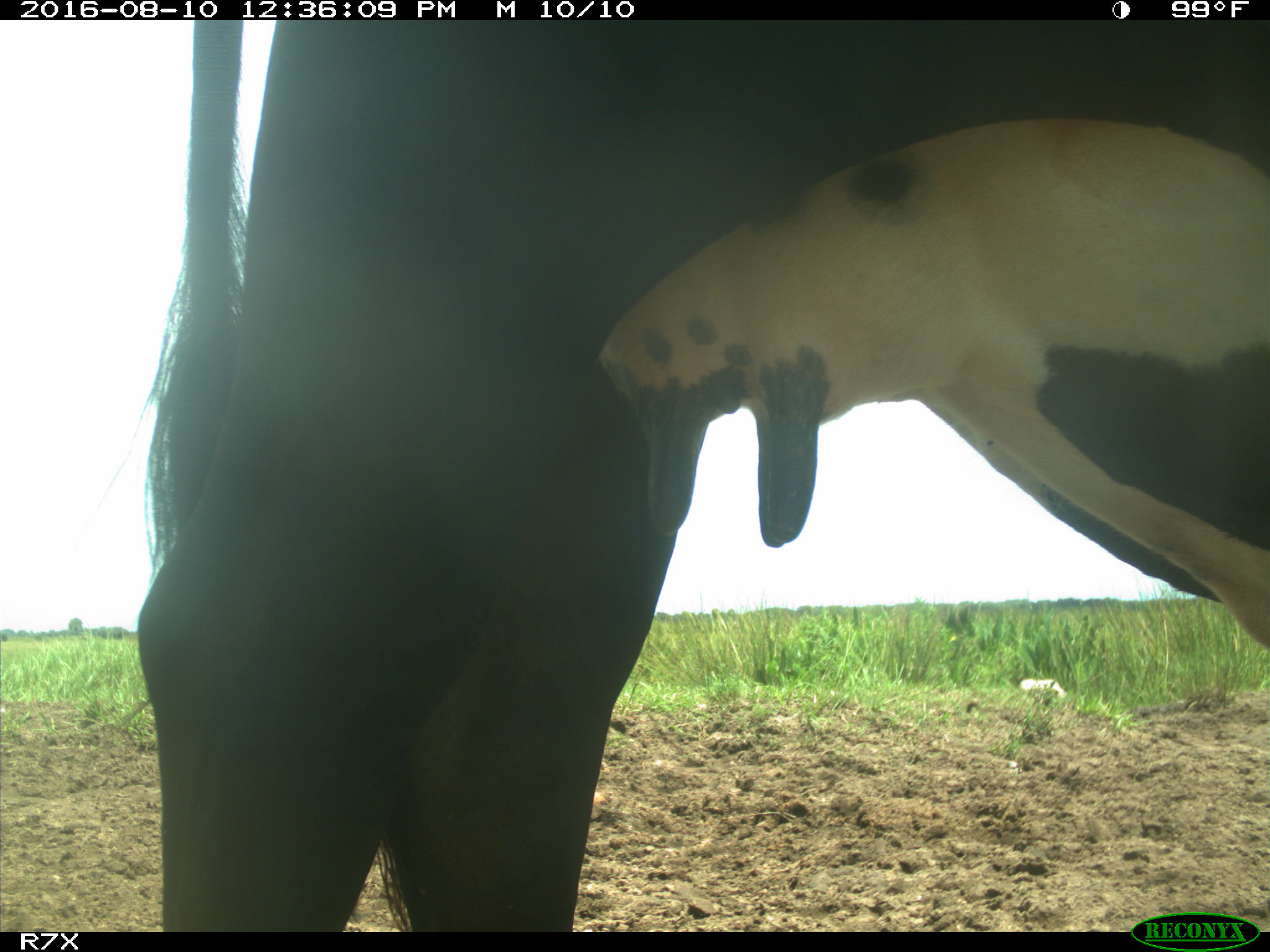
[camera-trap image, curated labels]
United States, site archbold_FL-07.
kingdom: Animalia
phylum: Chordata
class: Mammalia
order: Artiodactyla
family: Bovidae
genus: Bos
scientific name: Bos taurus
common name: domestic cow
Bos taurus (domestic cow).